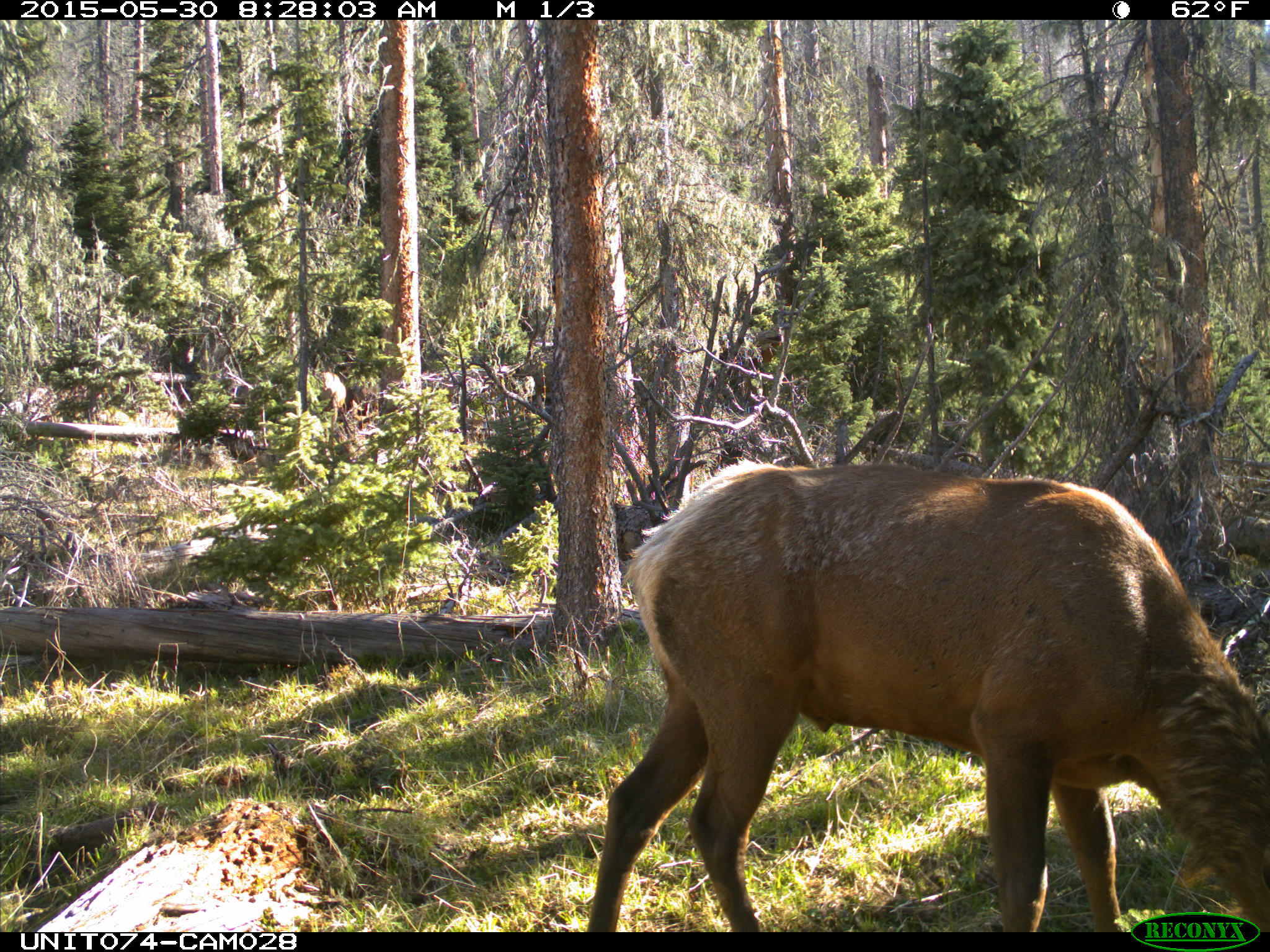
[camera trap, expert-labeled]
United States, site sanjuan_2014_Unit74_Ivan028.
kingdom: Animalia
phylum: Chordata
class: Mammalia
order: Artiodactyla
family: Cervidae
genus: Cervus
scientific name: Cervus elaphus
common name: red deer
Cervus elaphus (red deer).